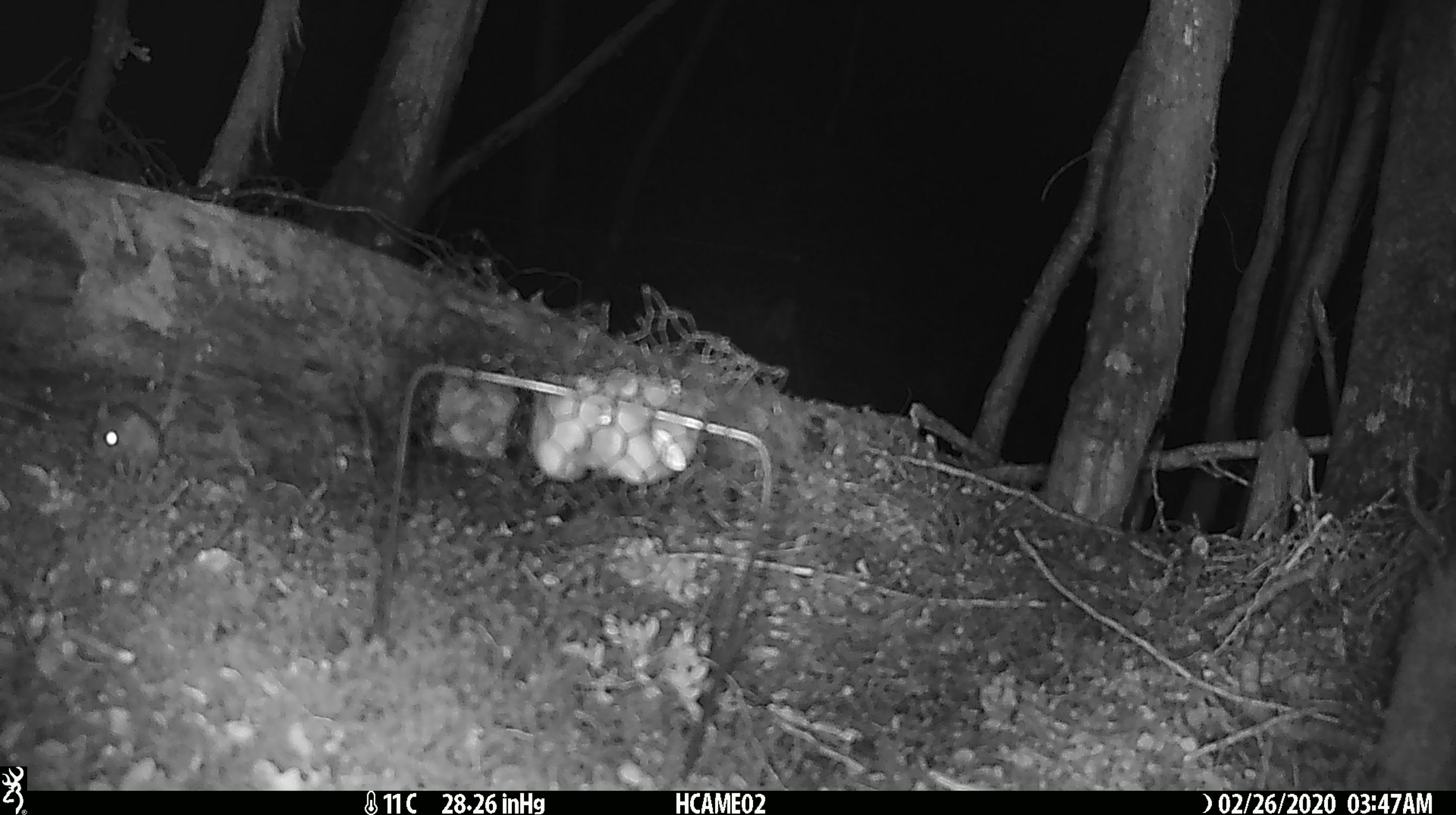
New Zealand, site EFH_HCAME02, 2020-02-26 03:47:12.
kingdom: Animalia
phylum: Chordata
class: Mammalia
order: Rodentia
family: Muridae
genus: Mus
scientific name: Mus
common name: mouse